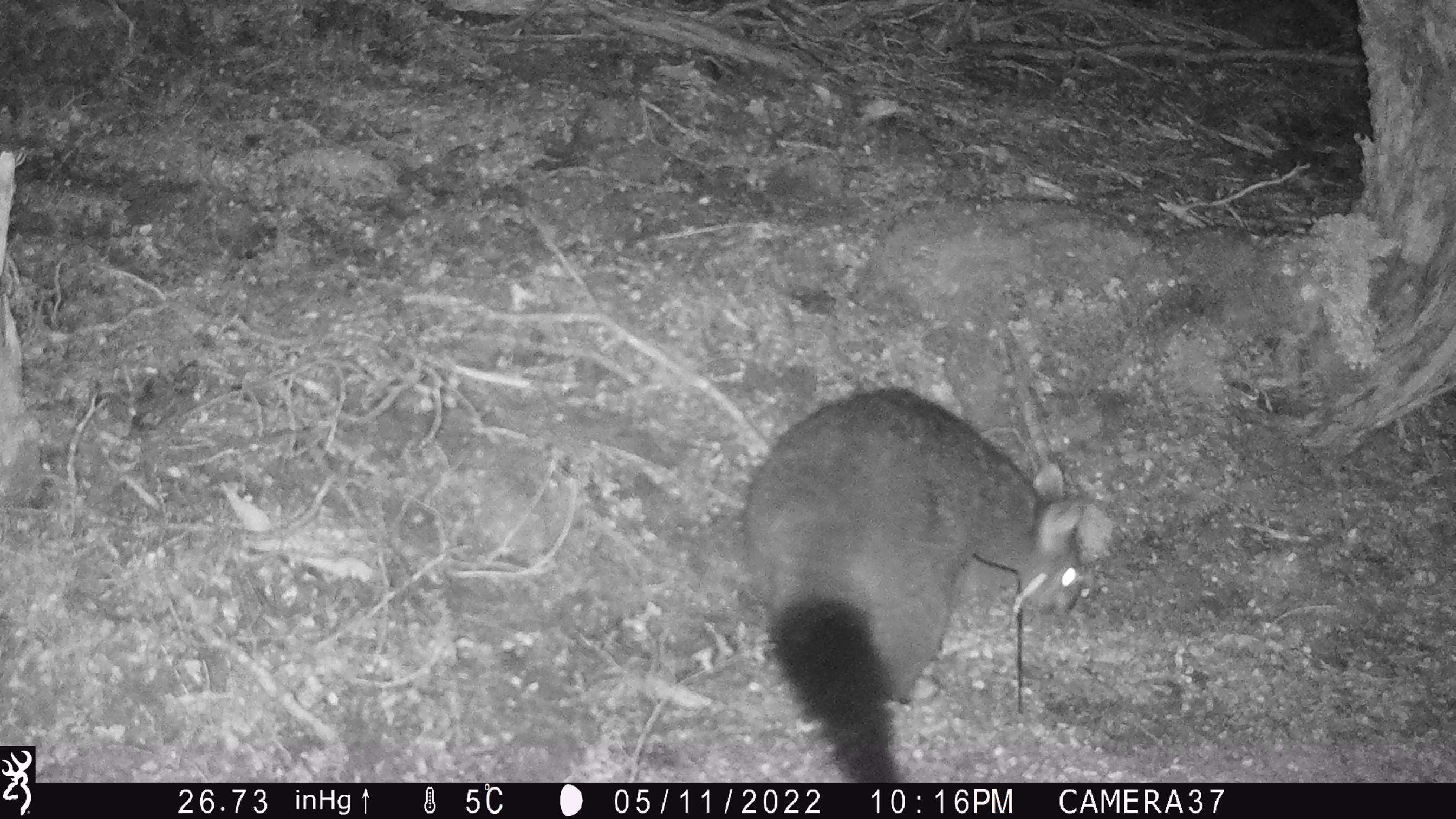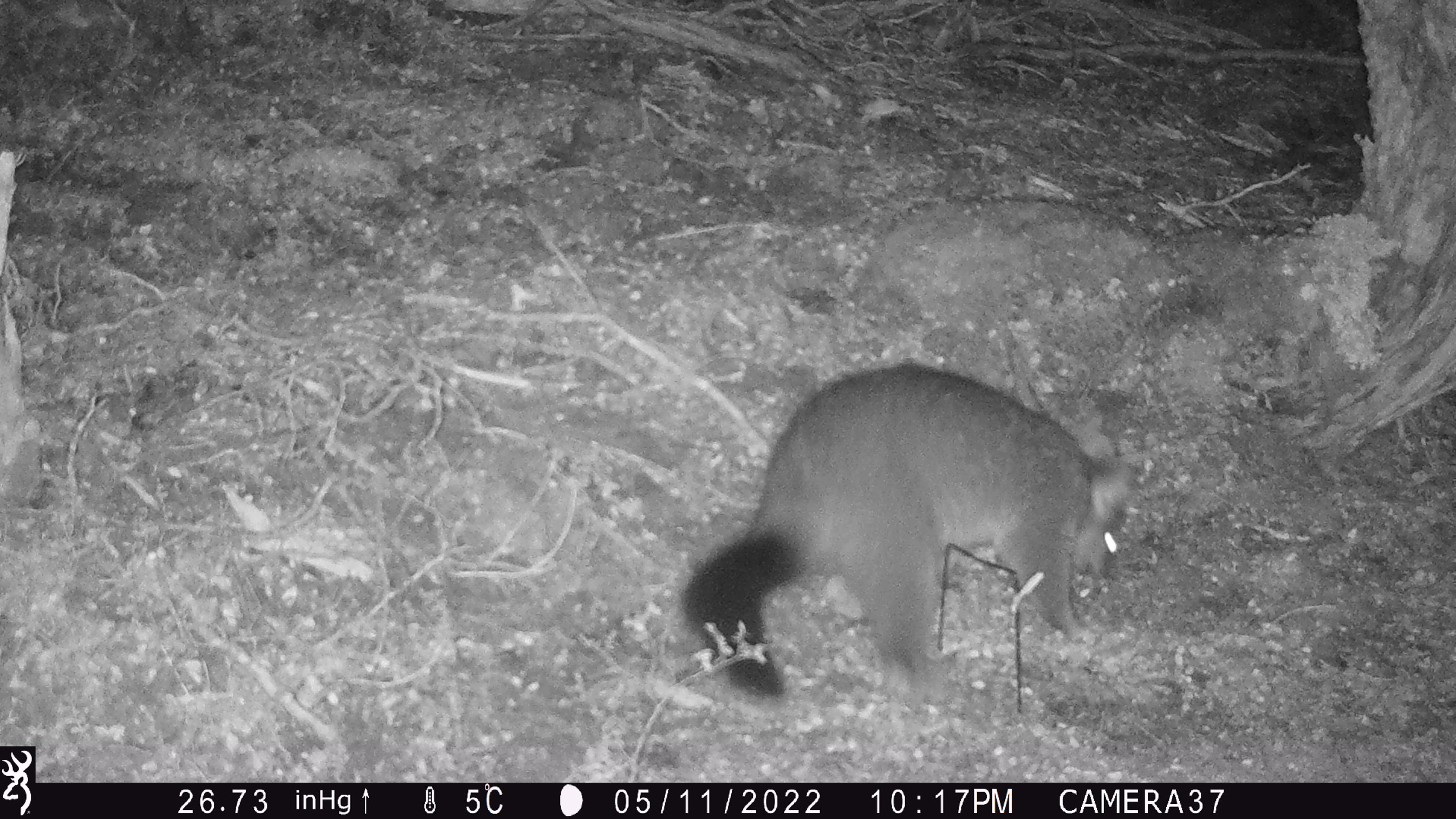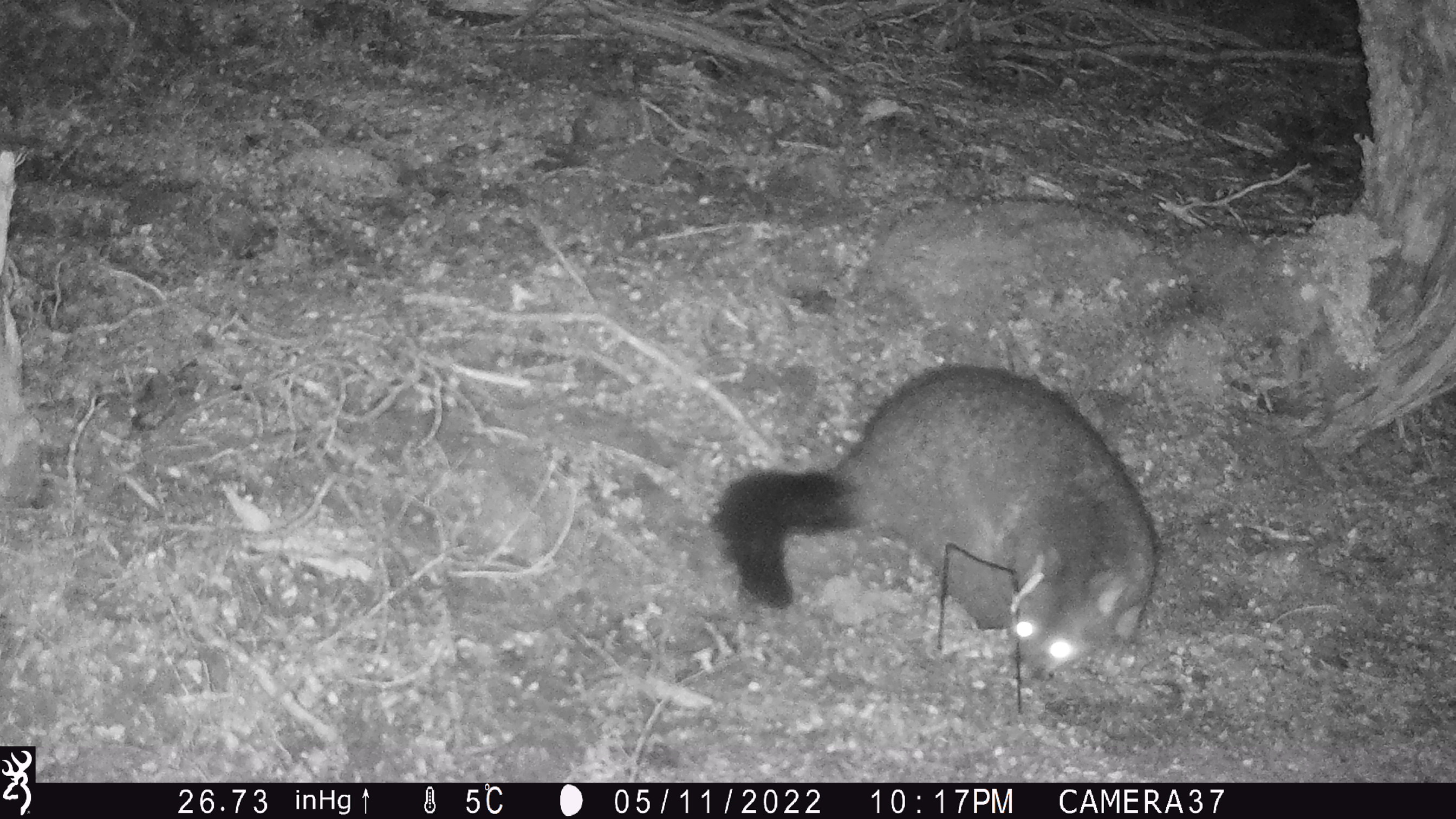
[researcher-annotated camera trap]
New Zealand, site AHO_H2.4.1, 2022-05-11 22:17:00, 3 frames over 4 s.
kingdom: Animalia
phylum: Chordata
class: Mammalia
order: Diprotodontia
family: Phalangeridae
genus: Trichosurus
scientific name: Trichosurus vulpecula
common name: common brushtail possum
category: possum